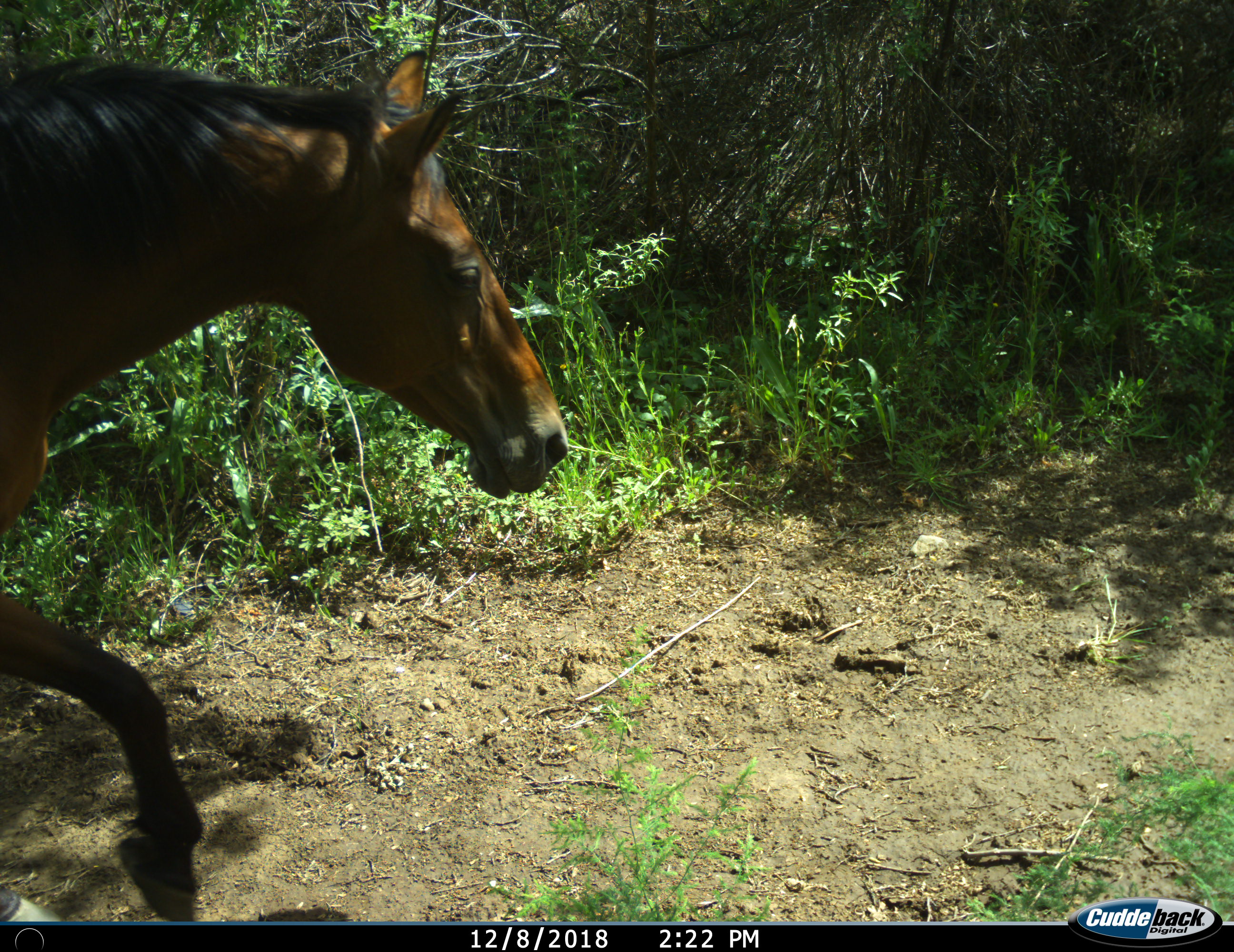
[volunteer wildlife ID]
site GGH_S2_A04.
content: unidentified animal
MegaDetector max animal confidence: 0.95